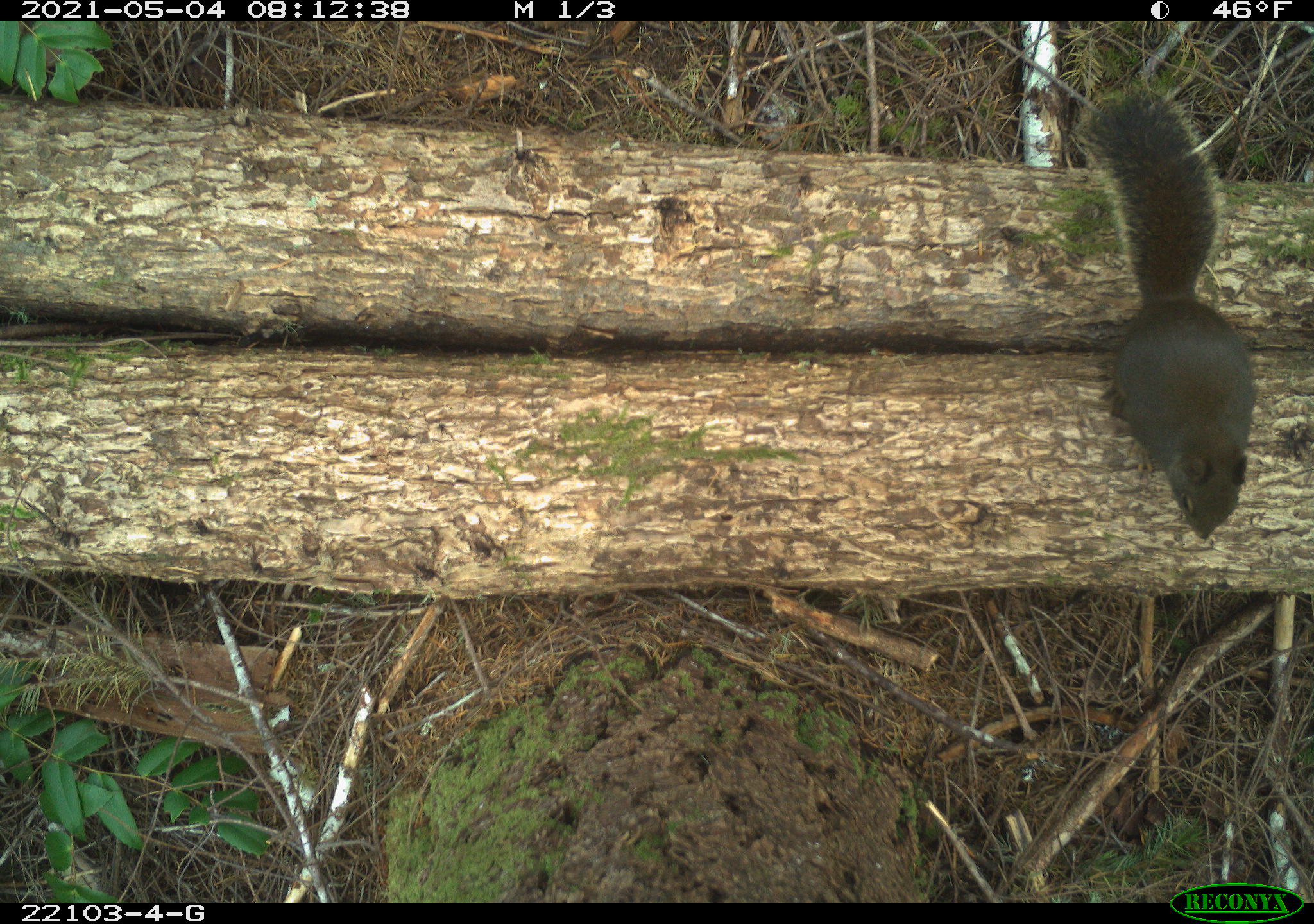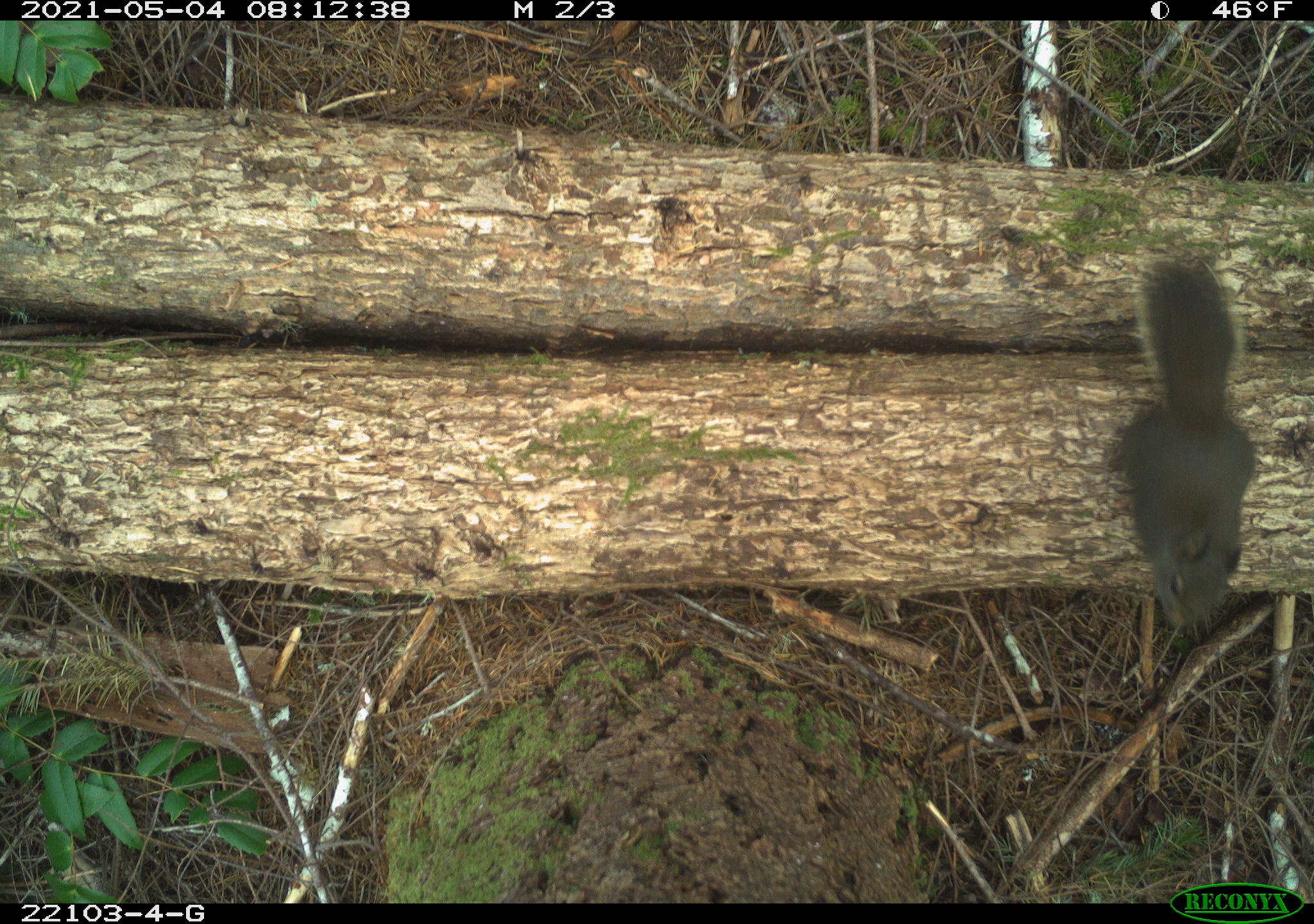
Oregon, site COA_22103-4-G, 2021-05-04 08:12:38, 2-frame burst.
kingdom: Animalia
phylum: Chordata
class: Mammalia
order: Rodentia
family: Sciuridae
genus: Tamiasciurus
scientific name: Tamiasciurus douglasii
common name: douglas squirrel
Douglas squirrel (Tamiasciurus douglasii).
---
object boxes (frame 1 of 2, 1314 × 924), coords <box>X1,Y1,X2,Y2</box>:
douglas squirrel: <box>1048,75,1287,561</box>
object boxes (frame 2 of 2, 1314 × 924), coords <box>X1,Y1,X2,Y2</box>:
douglas squirrel: <box>1081,237,1284,669</box>